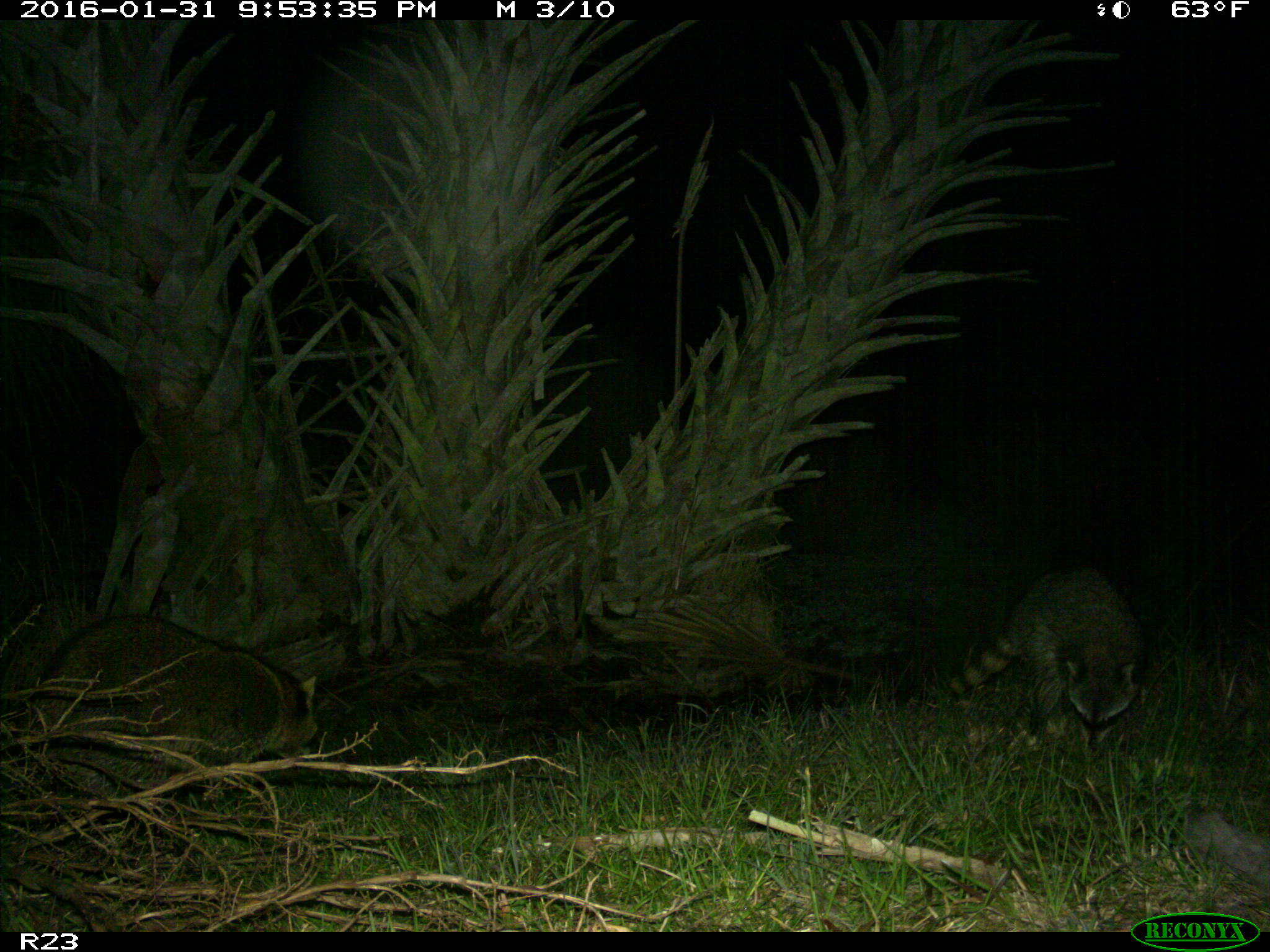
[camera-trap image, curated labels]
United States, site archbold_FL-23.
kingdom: Animalia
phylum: Chordata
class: Mammalia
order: Carnivora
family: Procyonidae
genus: Procyon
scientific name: Procyon lotor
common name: common raccoon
Procyon lotor (common raccoon).